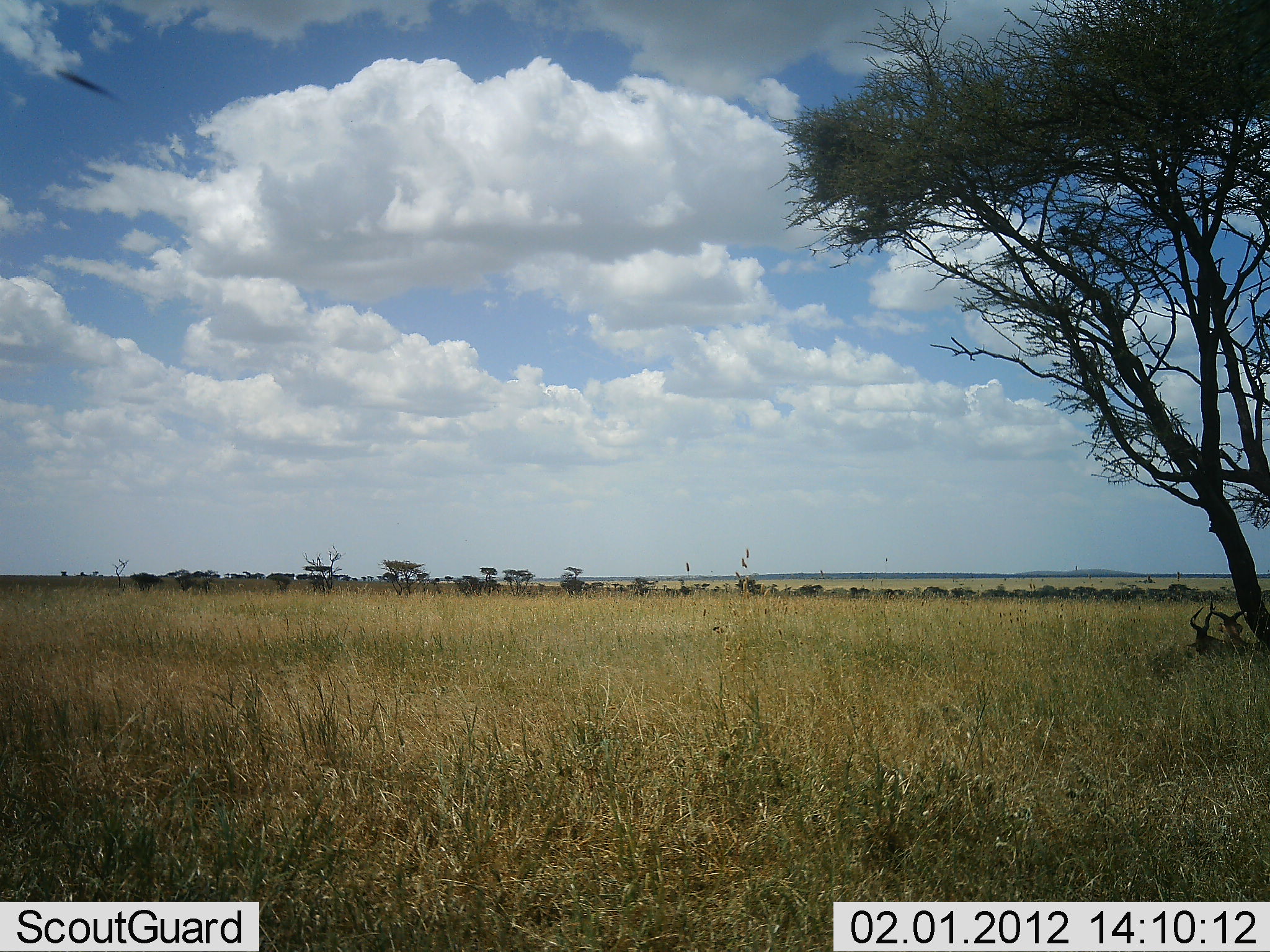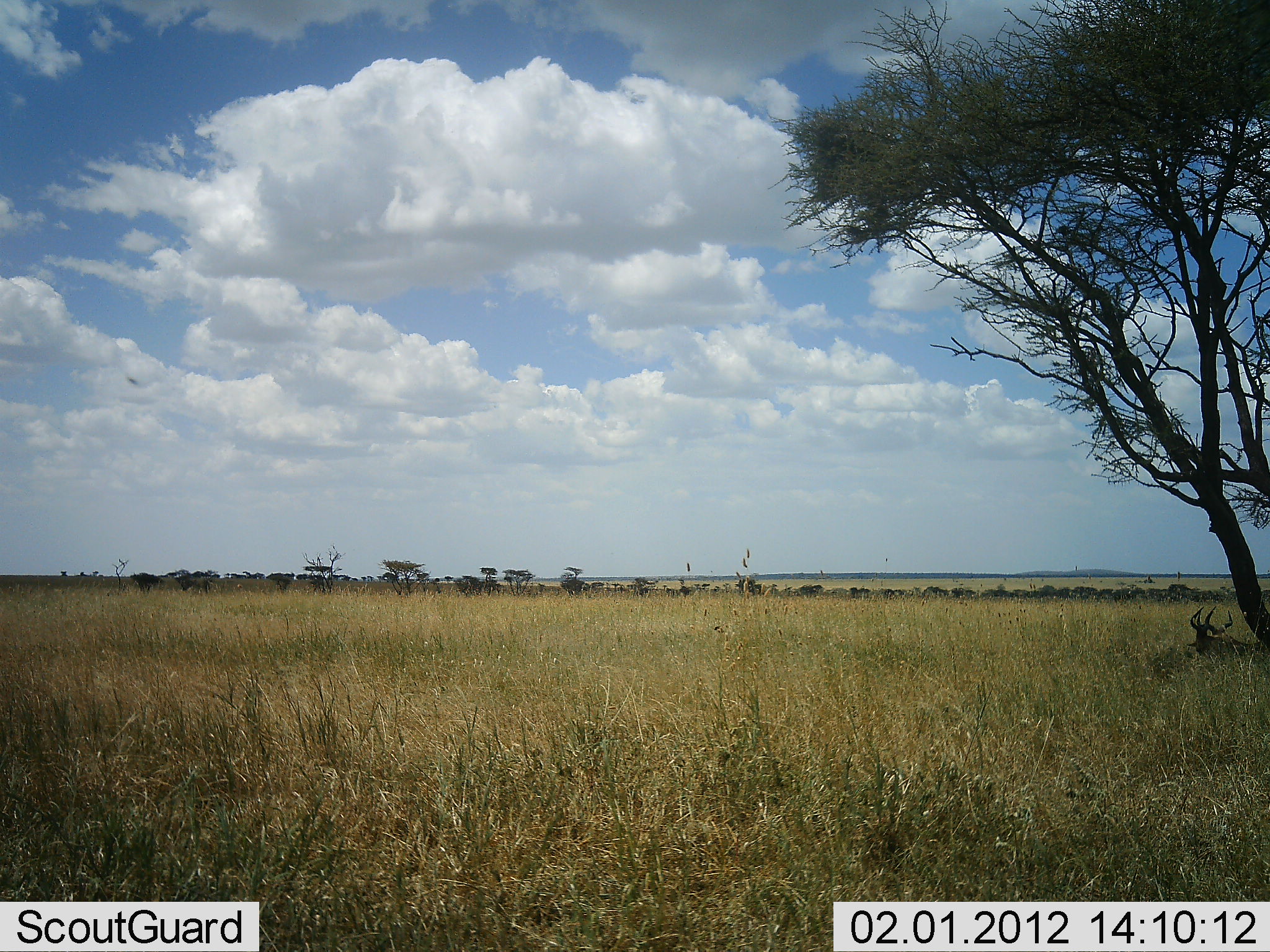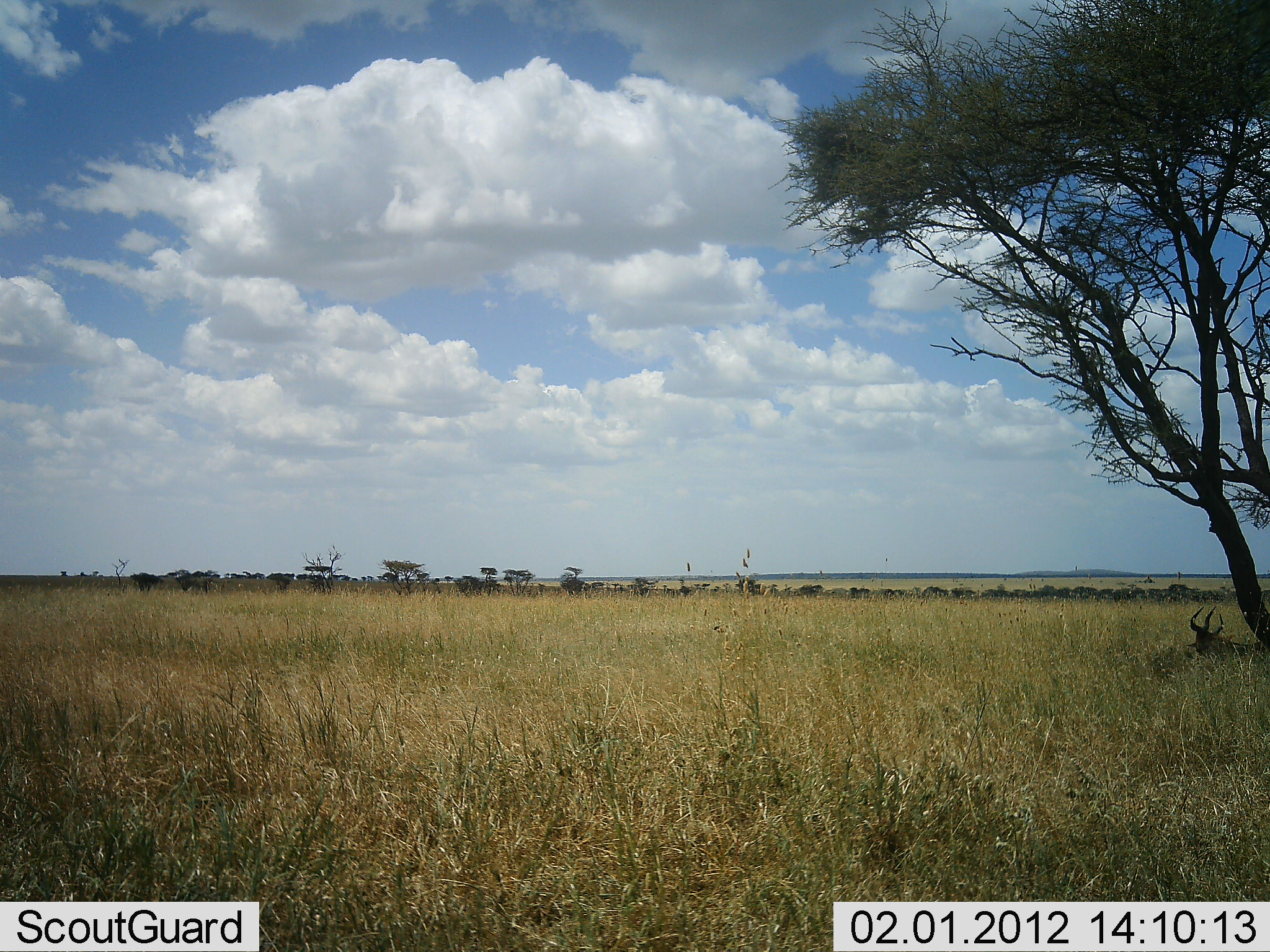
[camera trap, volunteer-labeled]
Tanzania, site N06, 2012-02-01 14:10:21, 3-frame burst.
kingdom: Animalia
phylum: Chordata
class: Mammalia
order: Artiodactyla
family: Bovidae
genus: Alcelaphus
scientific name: Alcelaphus buselaphus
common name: hartebeest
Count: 2.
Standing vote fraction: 0%.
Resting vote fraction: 100%.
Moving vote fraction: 0%.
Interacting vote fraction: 0%.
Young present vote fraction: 0%.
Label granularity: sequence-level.